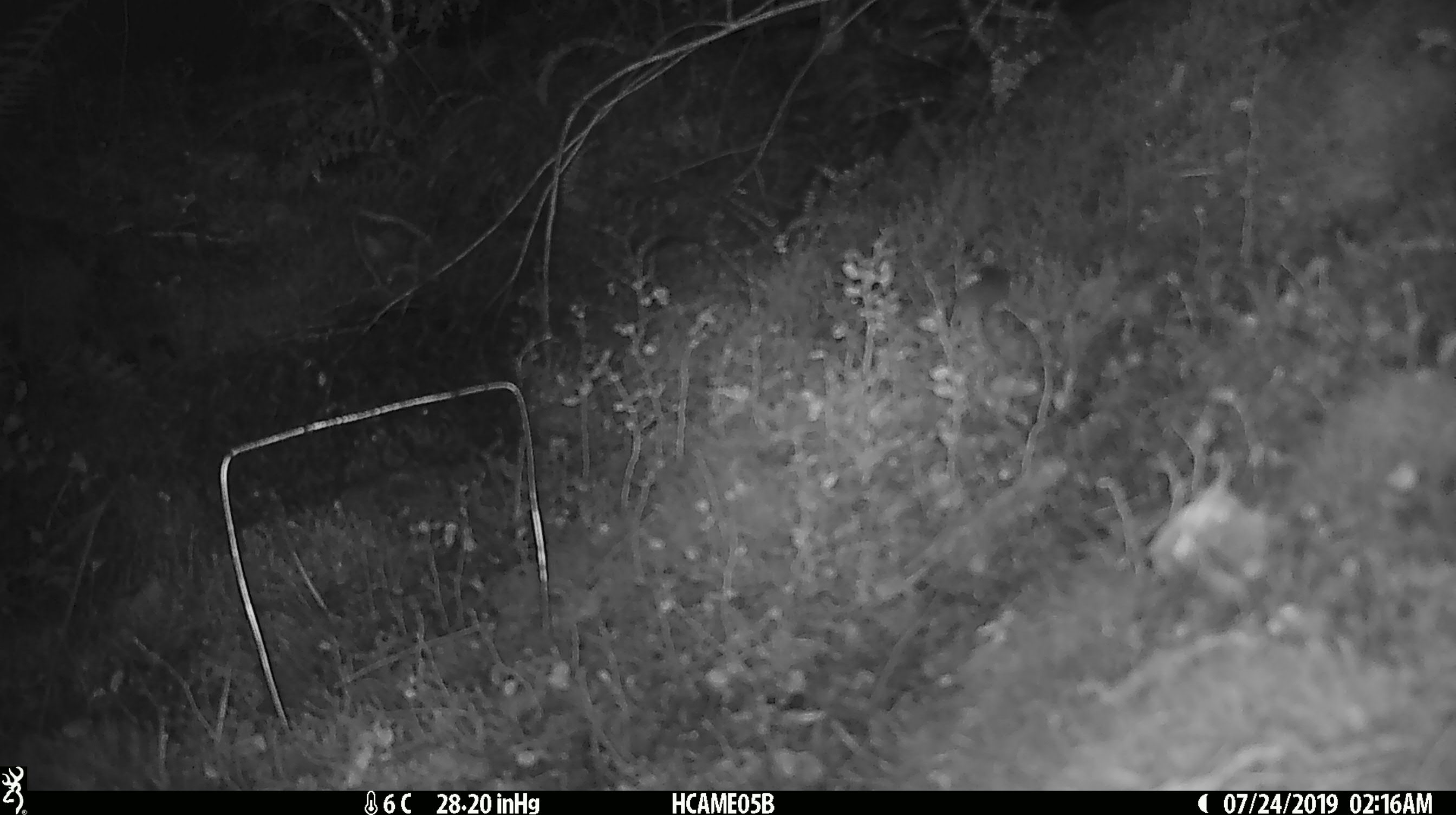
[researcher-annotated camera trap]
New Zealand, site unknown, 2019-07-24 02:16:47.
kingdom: Animalia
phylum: Chordata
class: Mammalia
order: Rodentia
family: Muridae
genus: Mus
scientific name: Mus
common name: mouse